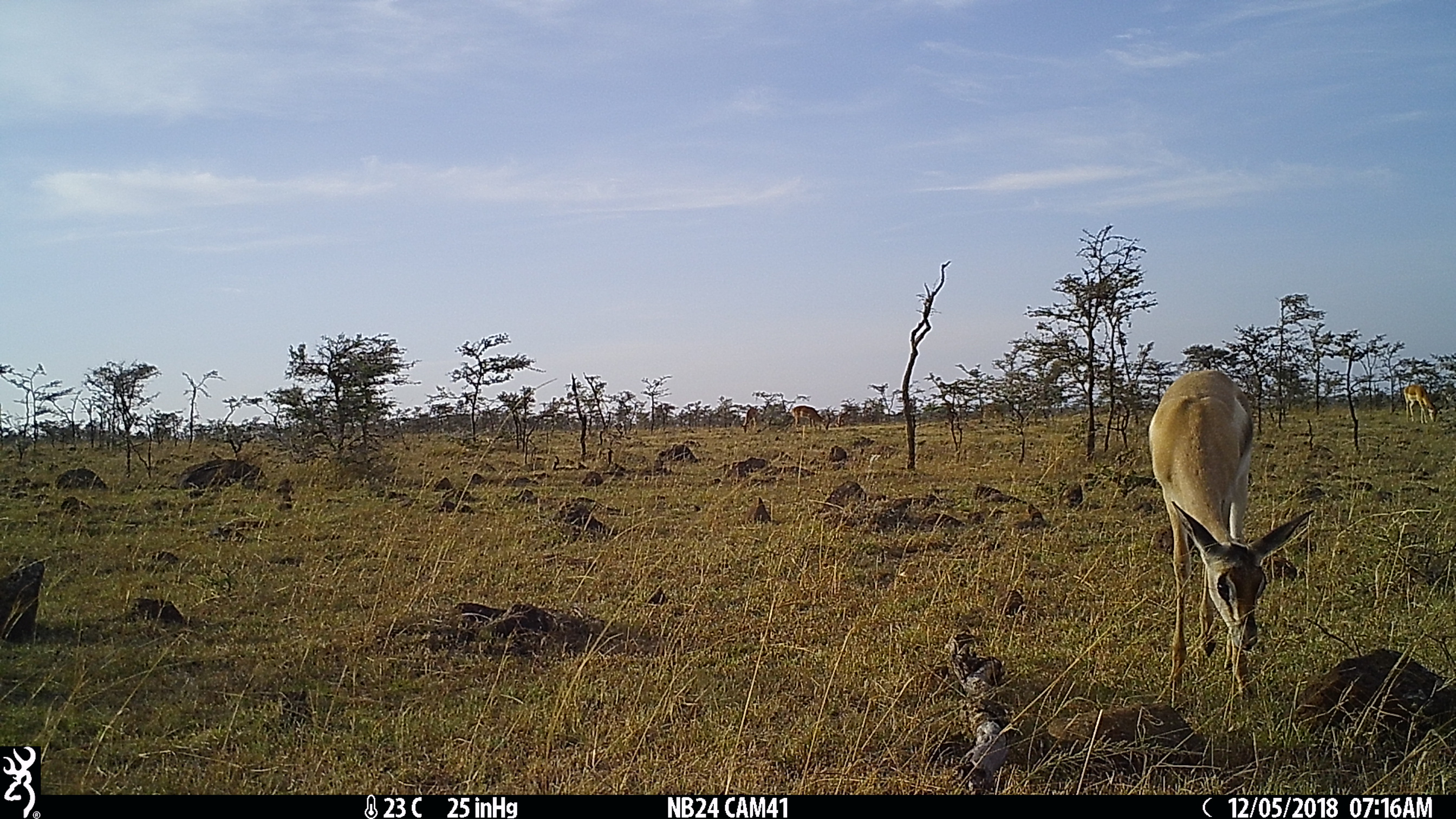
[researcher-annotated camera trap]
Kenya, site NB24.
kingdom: Animalia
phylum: Chordata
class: Mammalia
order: Artiodactyla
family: Bovidae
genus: Nanger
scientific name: Nanger granti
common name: grant's gazelle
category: gazelle grants